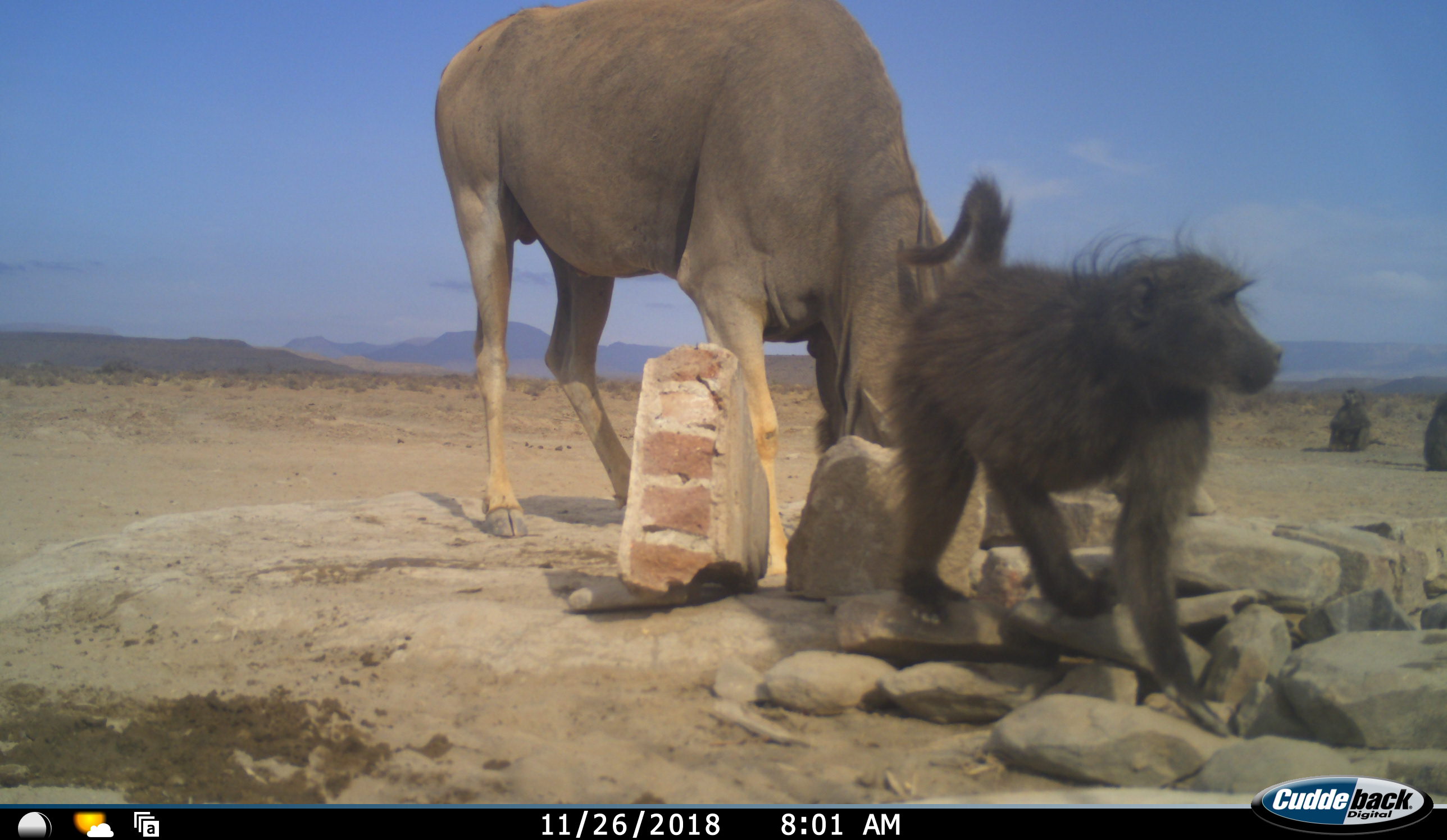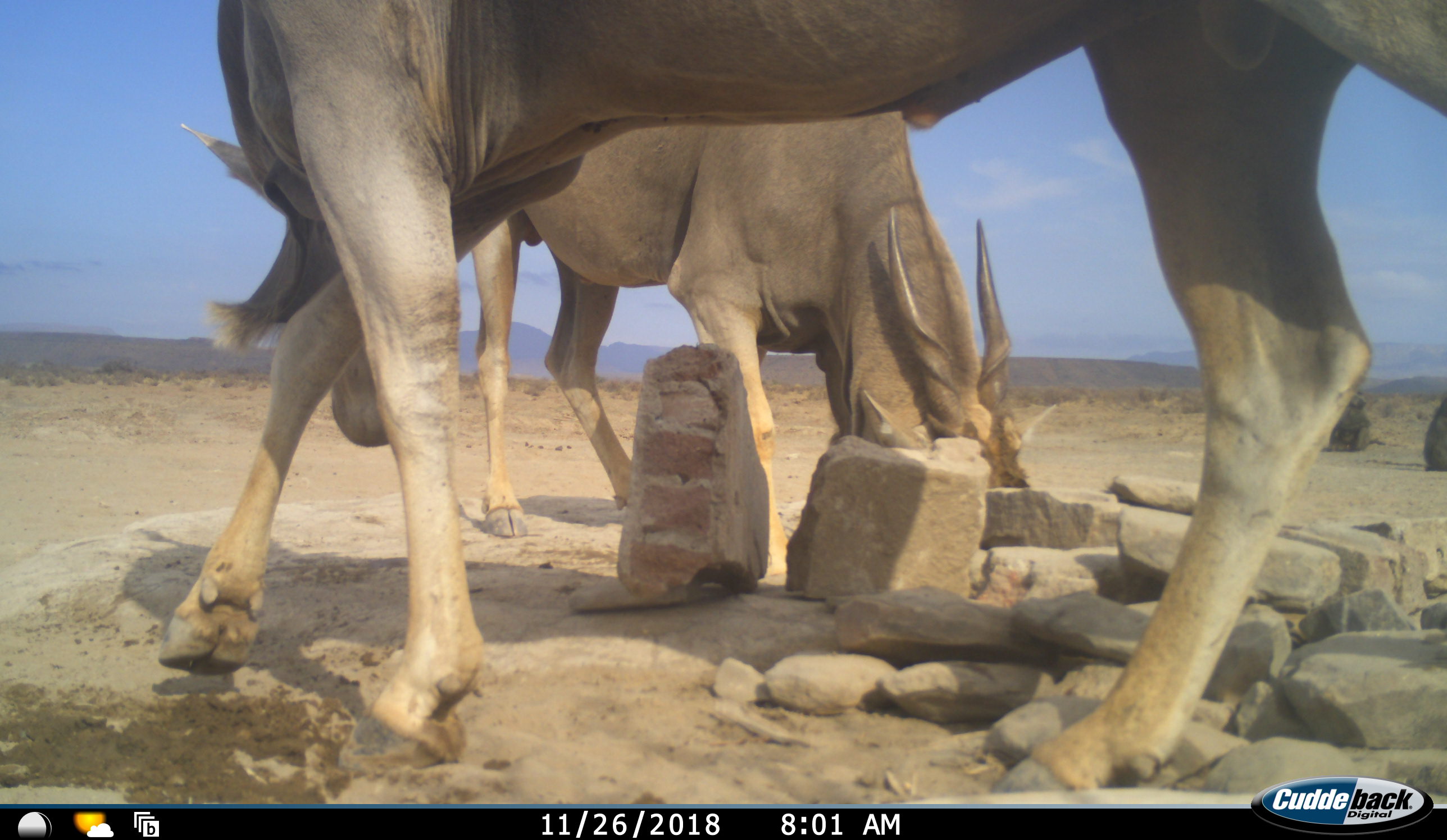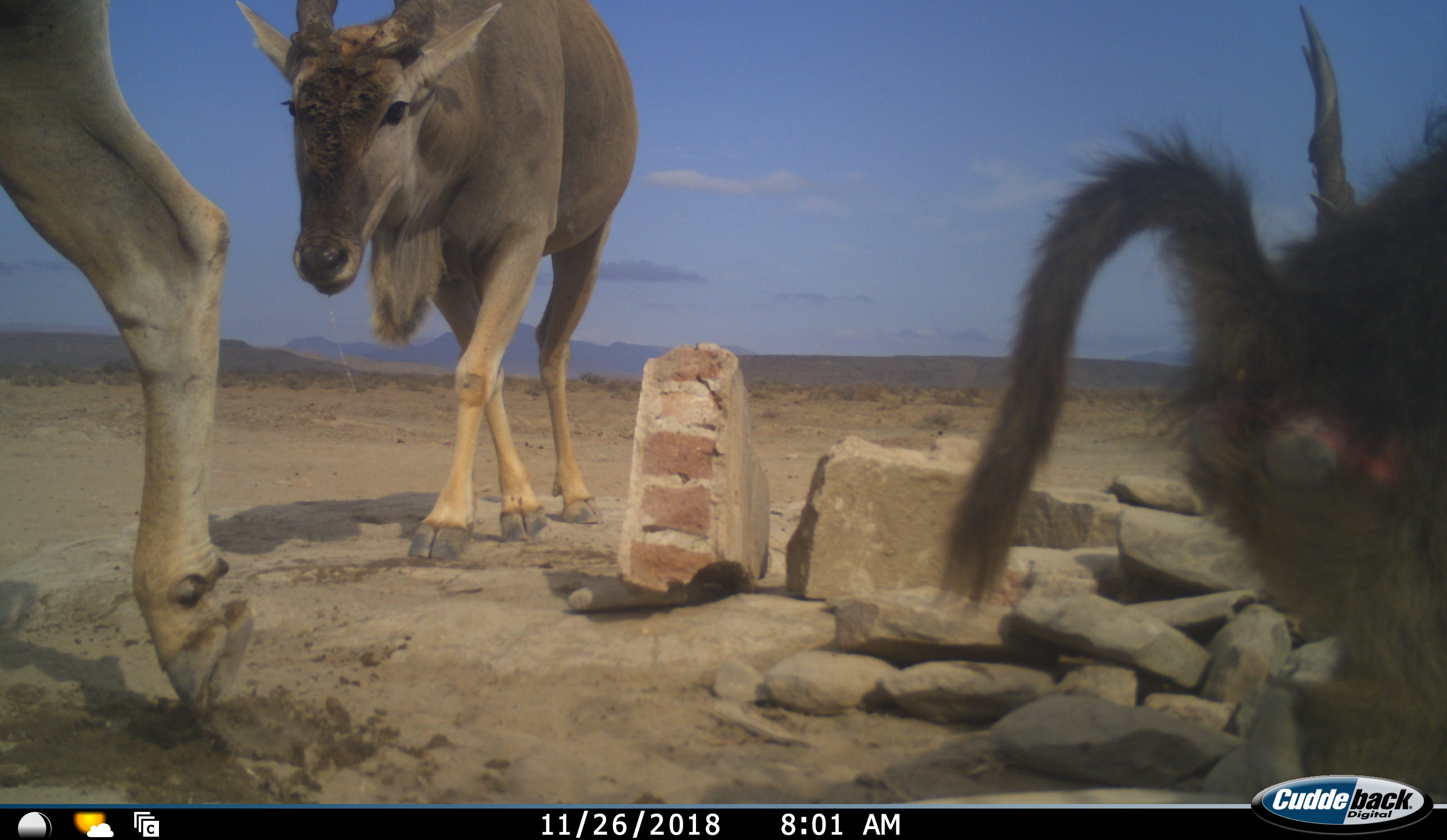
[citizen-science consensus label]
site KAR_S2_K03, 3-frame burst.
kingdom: Animalia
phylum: Chordata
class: Mammalia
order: Primates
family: Cercopithecidae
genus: Papio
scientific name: Papio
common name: baboon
Baboon (Papio), count 3. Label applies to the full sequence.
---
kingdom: Animalia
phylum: Chordata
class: Mammalia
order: Artiodactyla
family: Bovidae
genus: Tragelaphus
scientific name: Tragelaphus oryx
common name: eland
Eland (Tragelaphus oryx), count 2. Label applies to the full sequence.